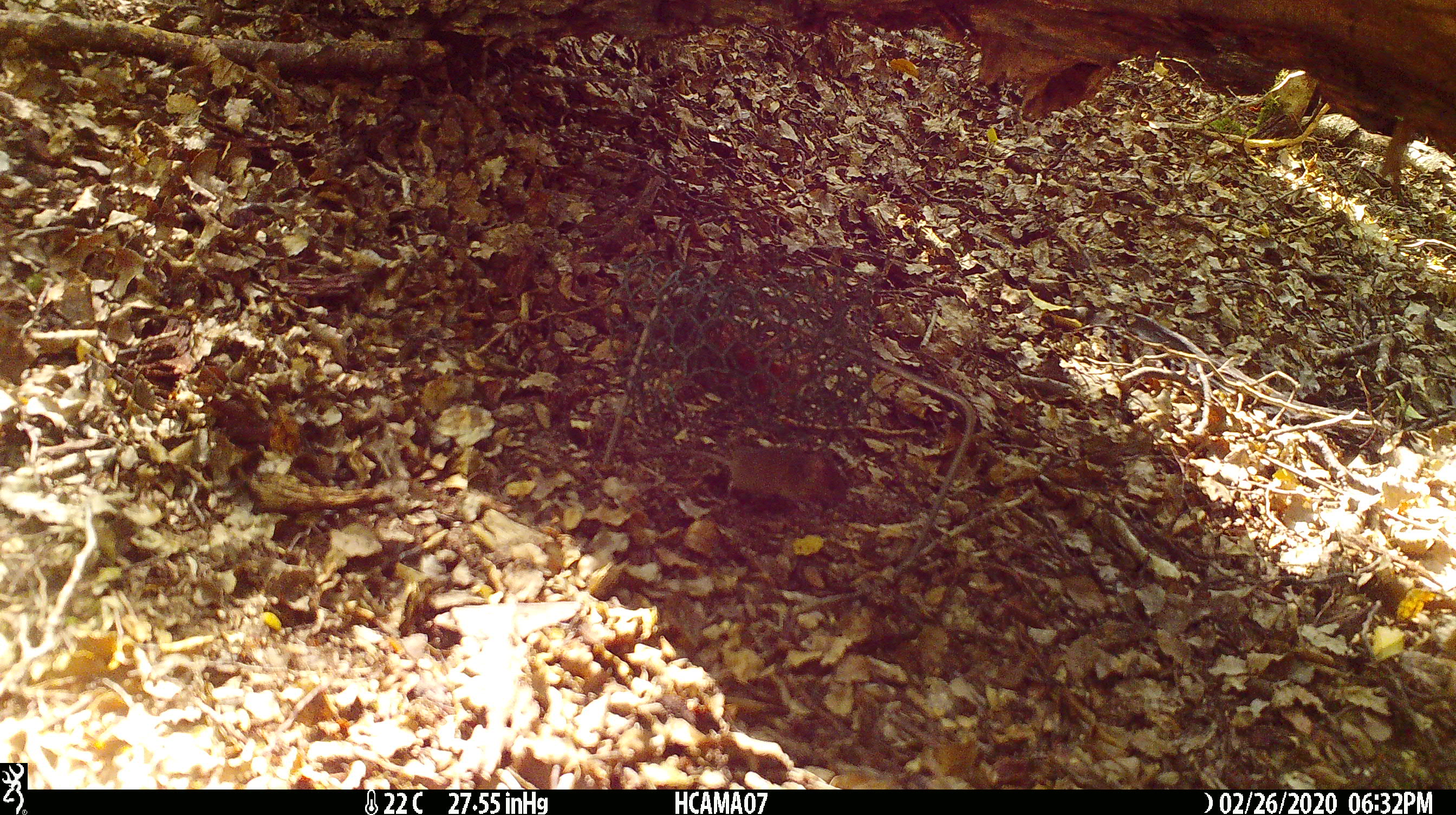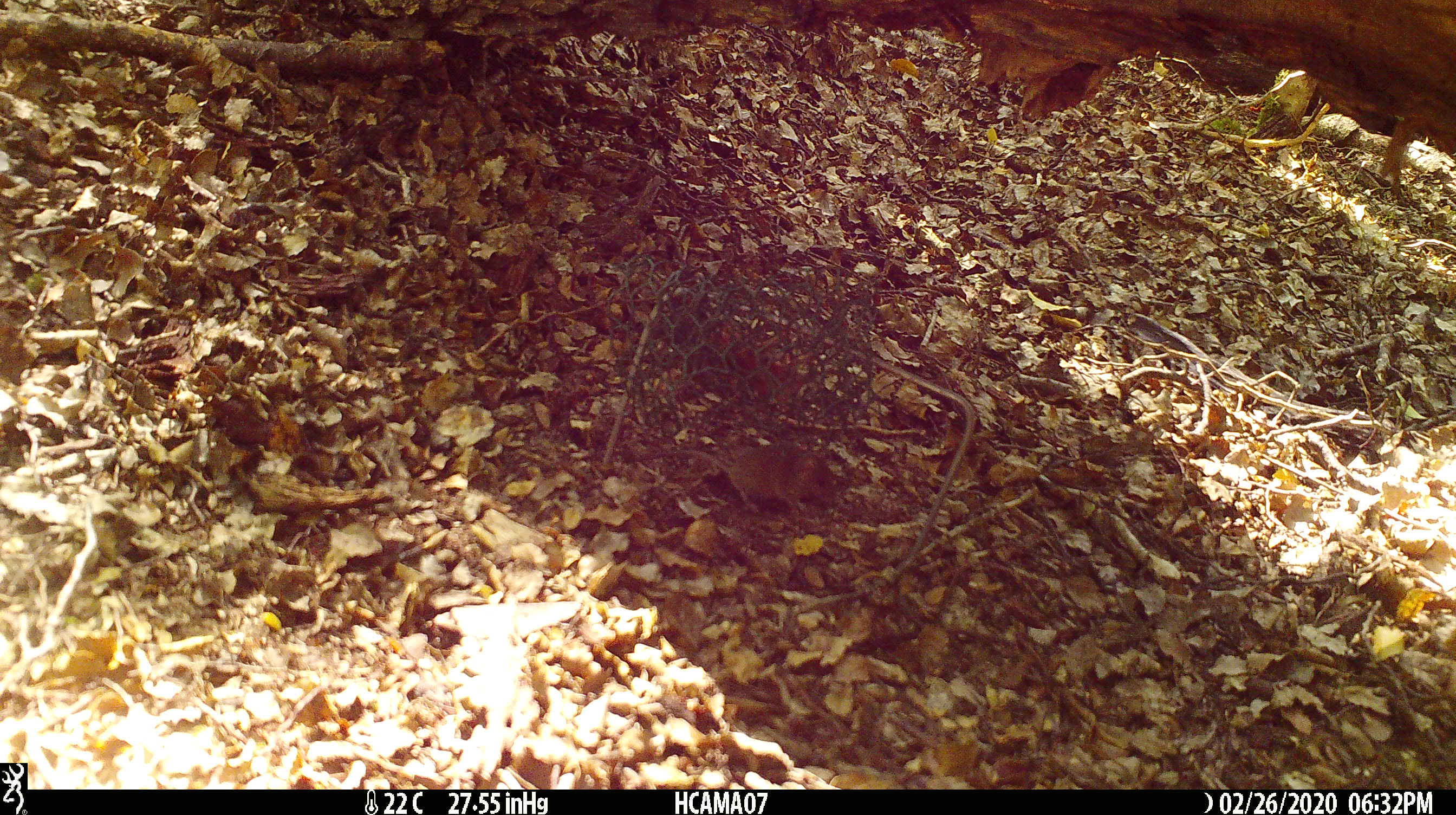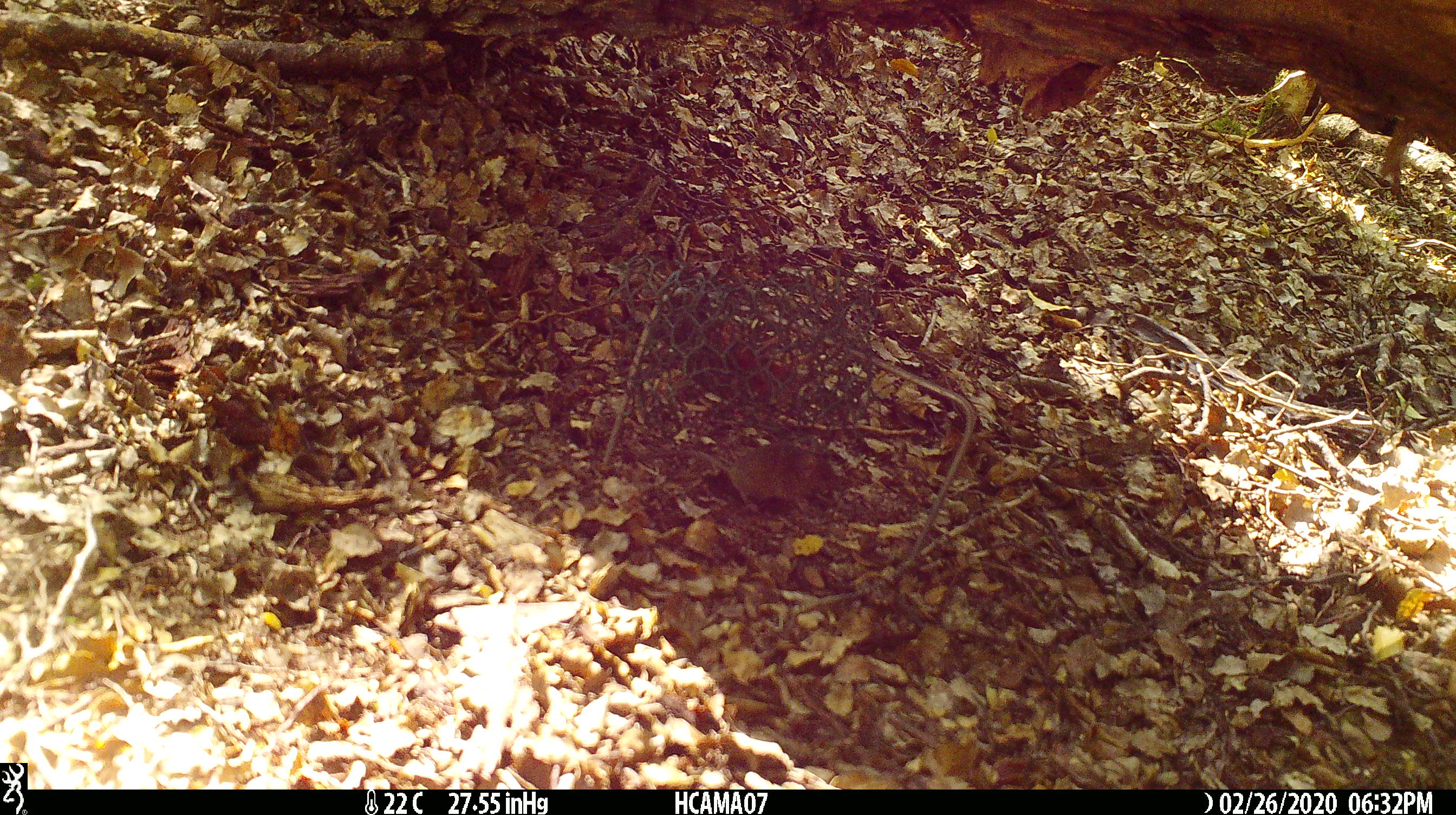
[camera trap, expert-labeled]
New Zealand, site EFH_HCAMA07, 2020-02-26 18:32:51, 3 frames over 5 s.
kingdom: Animalia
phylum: Chordata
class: Mammalia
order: Rodentia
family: Muridae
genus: Mus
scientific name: Mus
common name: mouse